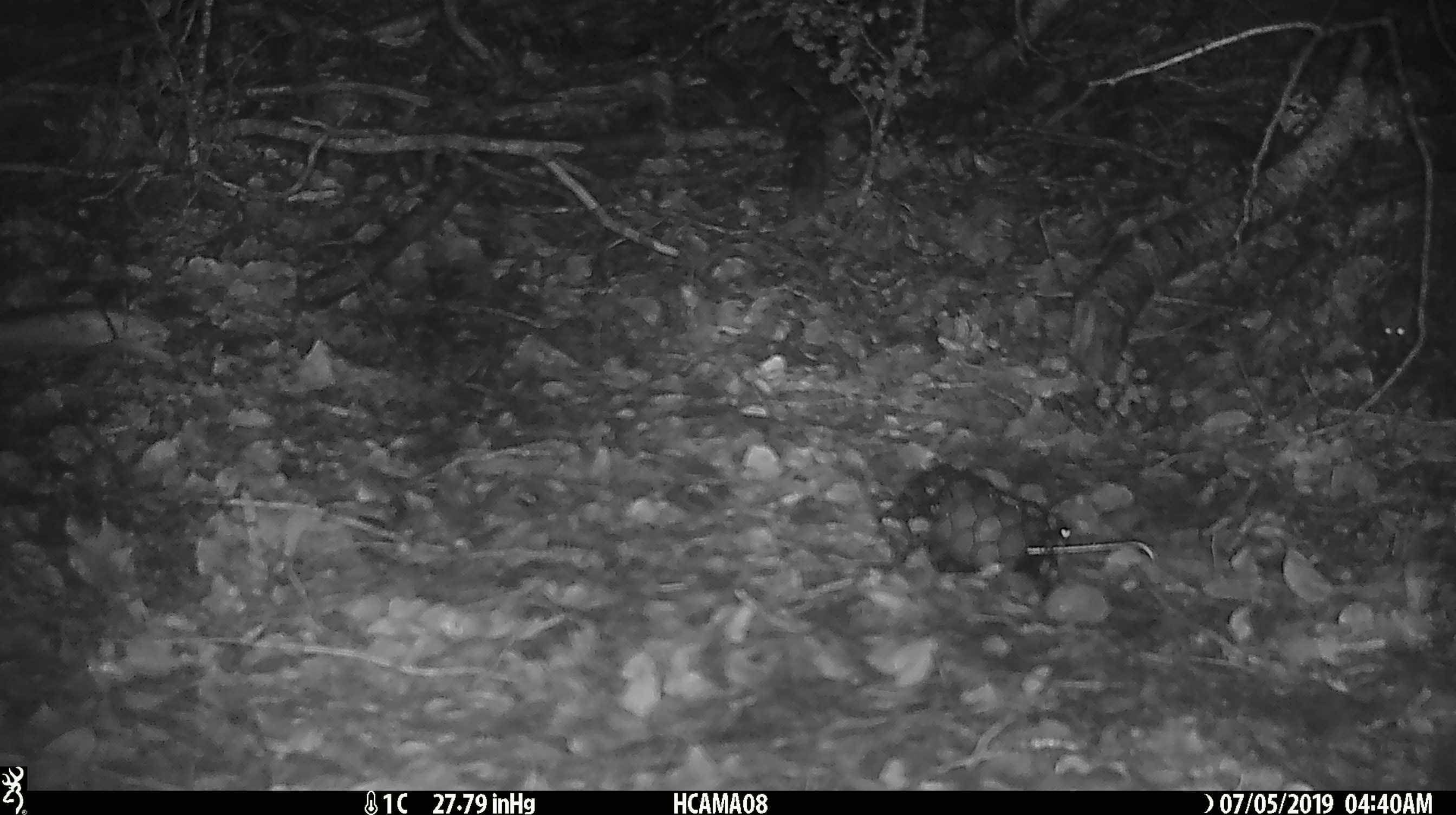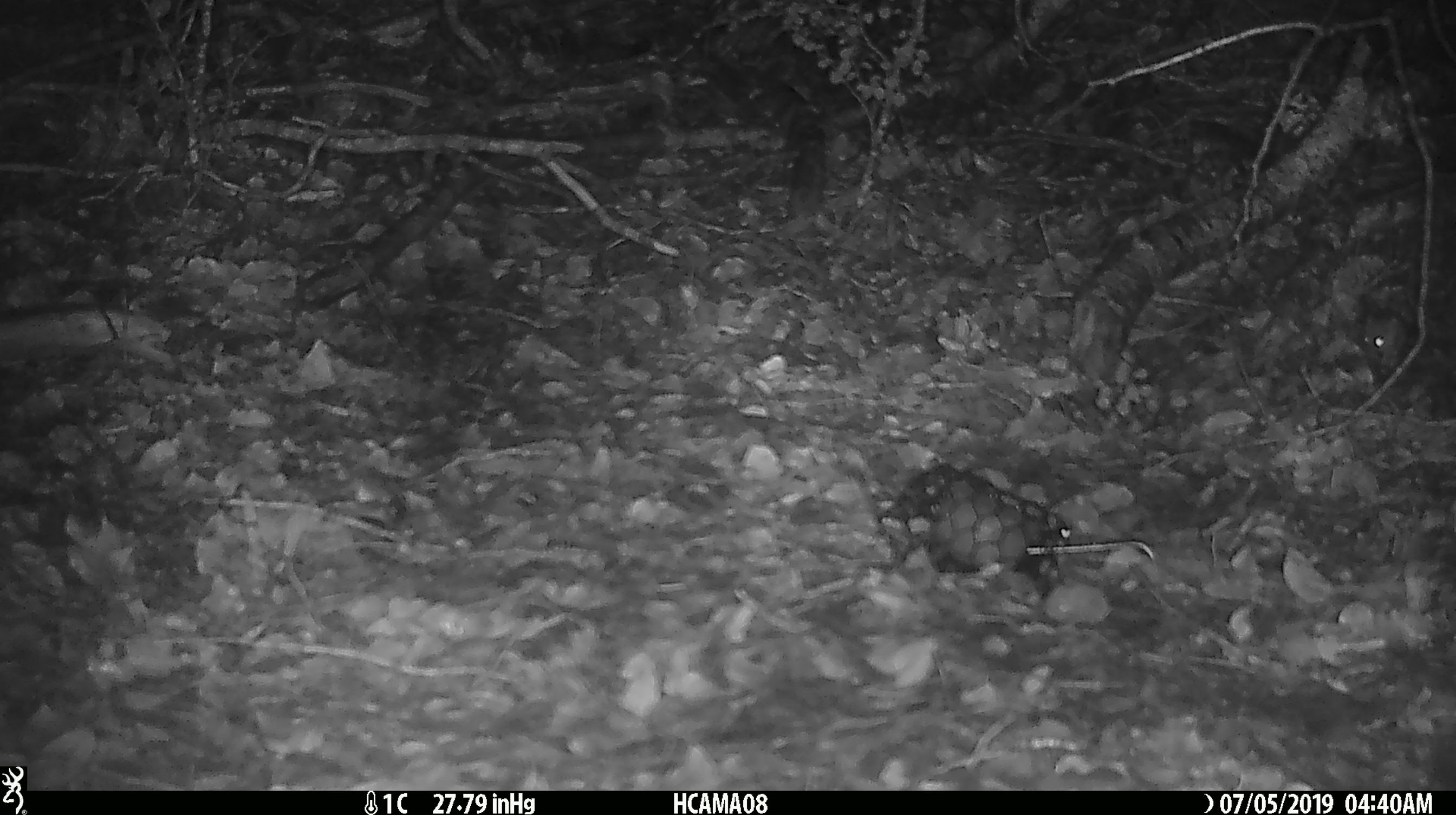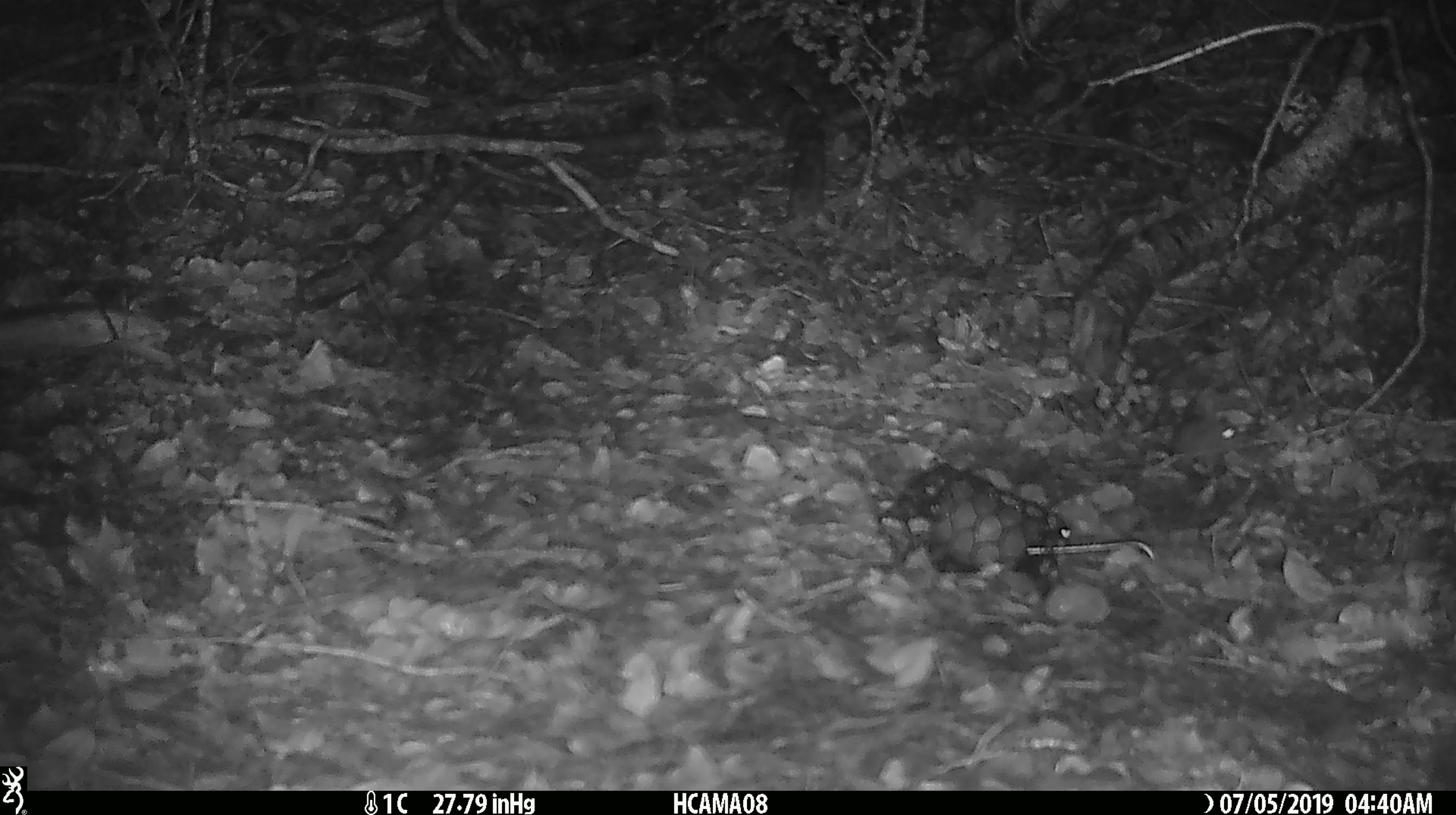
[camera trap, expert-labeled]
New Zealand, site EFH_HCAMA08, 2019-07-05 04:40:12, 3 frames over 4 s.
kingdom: Animalia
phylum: Chordata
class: Mammalia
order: Rodentia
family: Muridae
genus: Mus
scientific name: Mus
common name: mouse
Mouse (Mus).